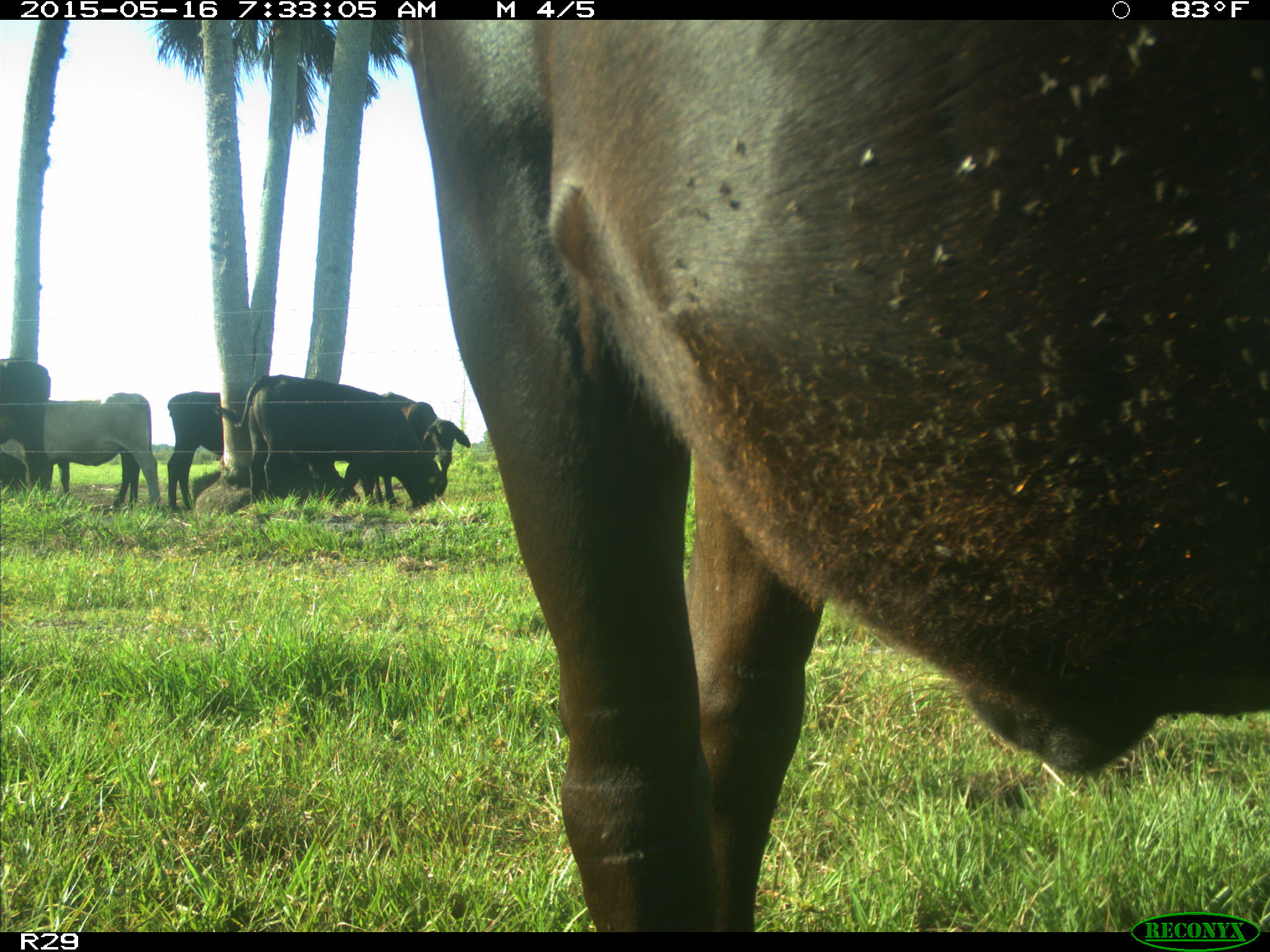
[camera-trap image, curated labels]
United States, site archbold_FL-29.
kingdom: Animalia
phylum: Chordata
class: Mammalia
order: Artiodactyla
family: Bovidae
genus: Bos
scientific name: Bos taurus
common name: domestic cow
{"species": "Bos taurus (domestic cow)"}